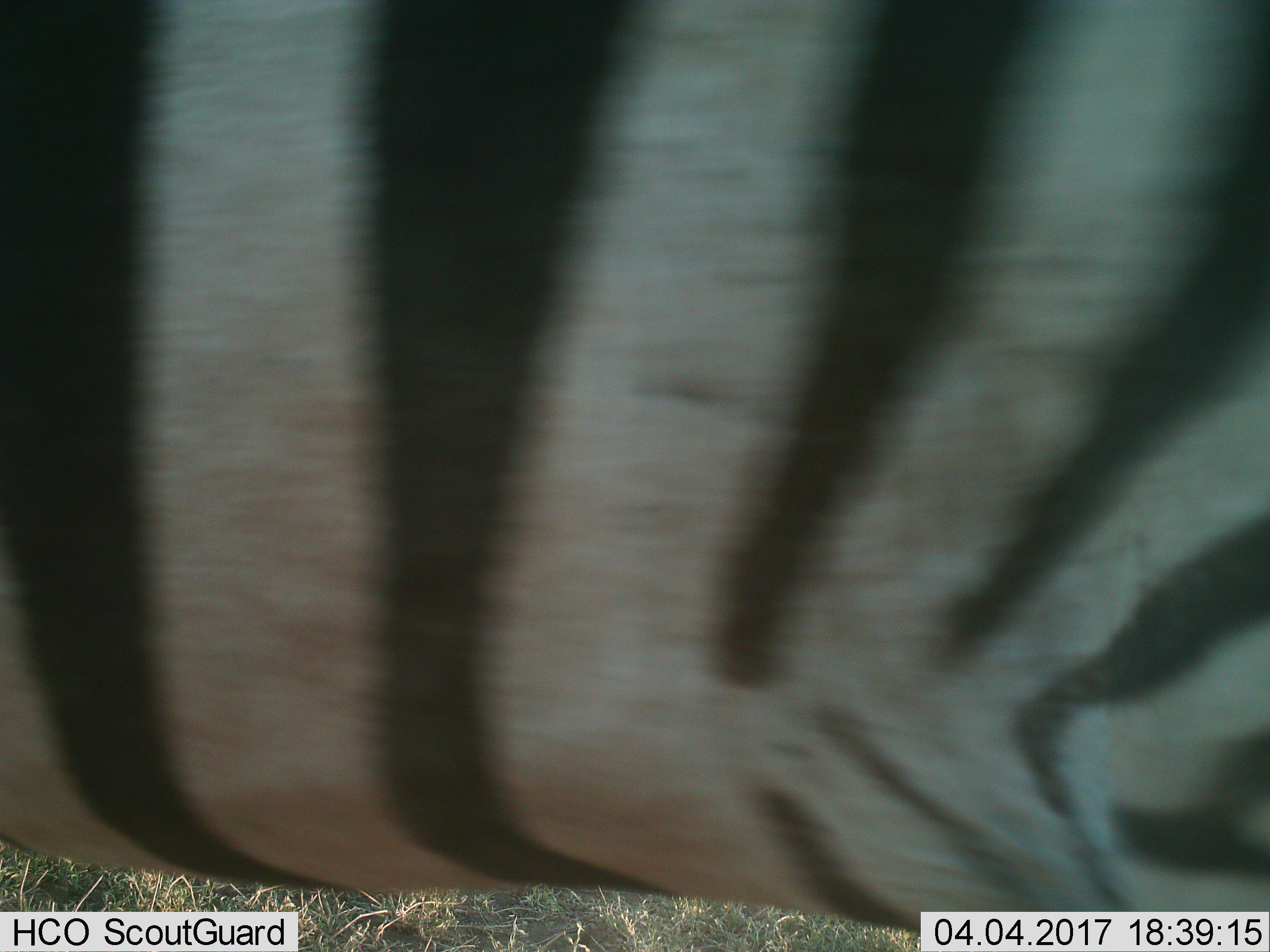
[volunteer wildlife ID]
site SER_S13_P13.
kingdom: Animalia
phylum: Chordata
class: Mammalia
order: Perissodactyla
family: Equidae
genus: Equus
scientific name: Equus quagga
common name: plains zebra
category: zebraplains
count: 1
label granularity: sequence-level